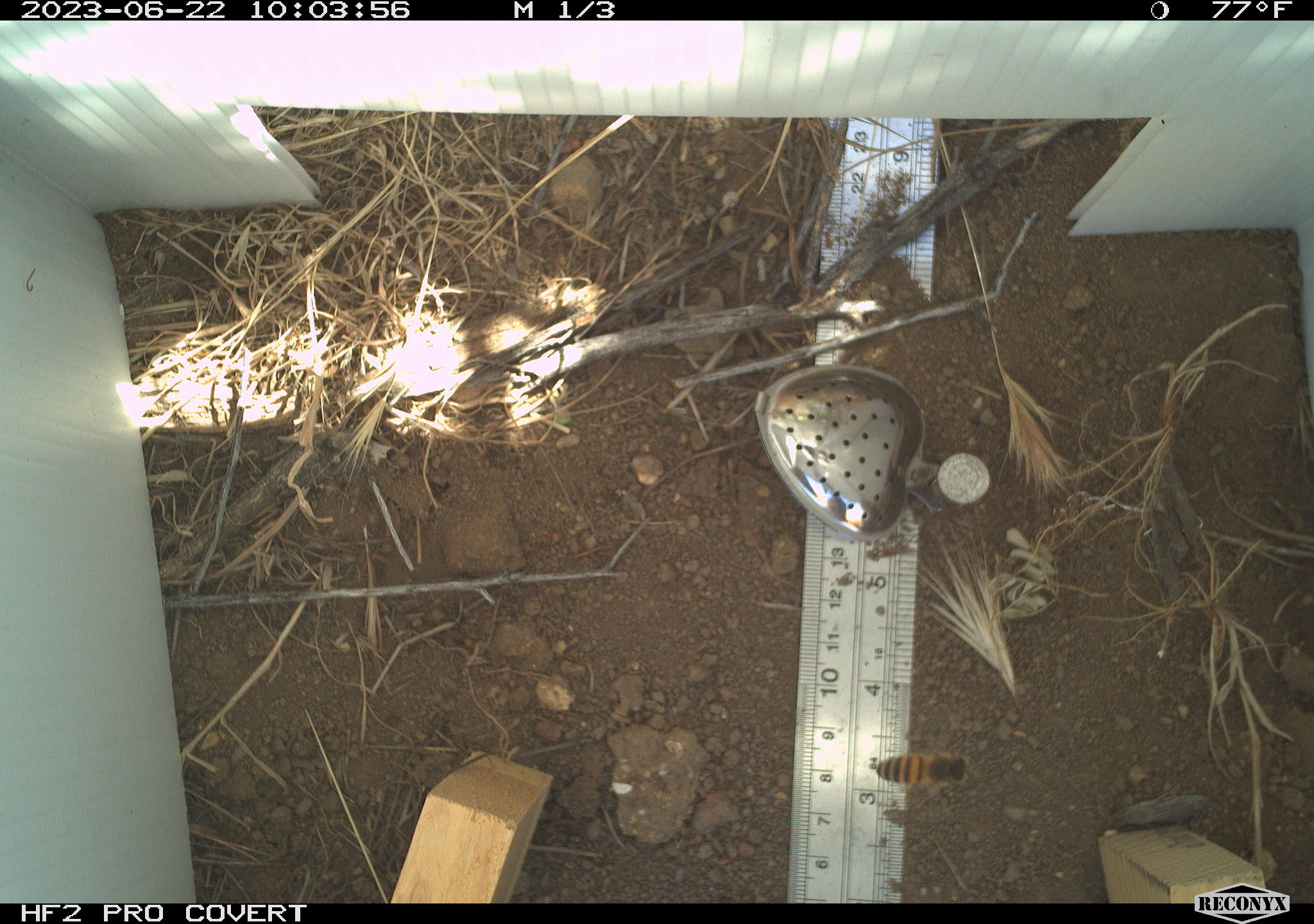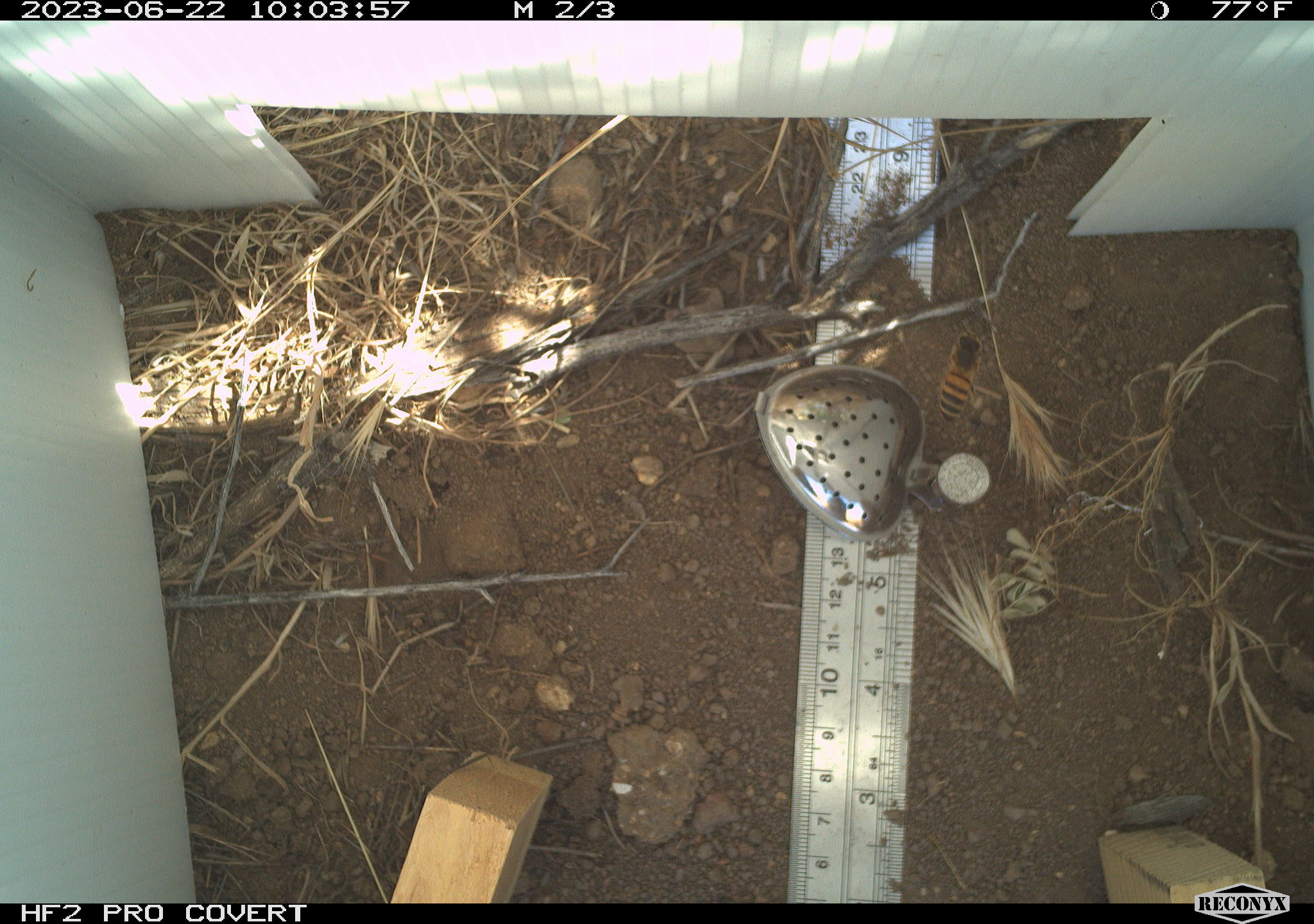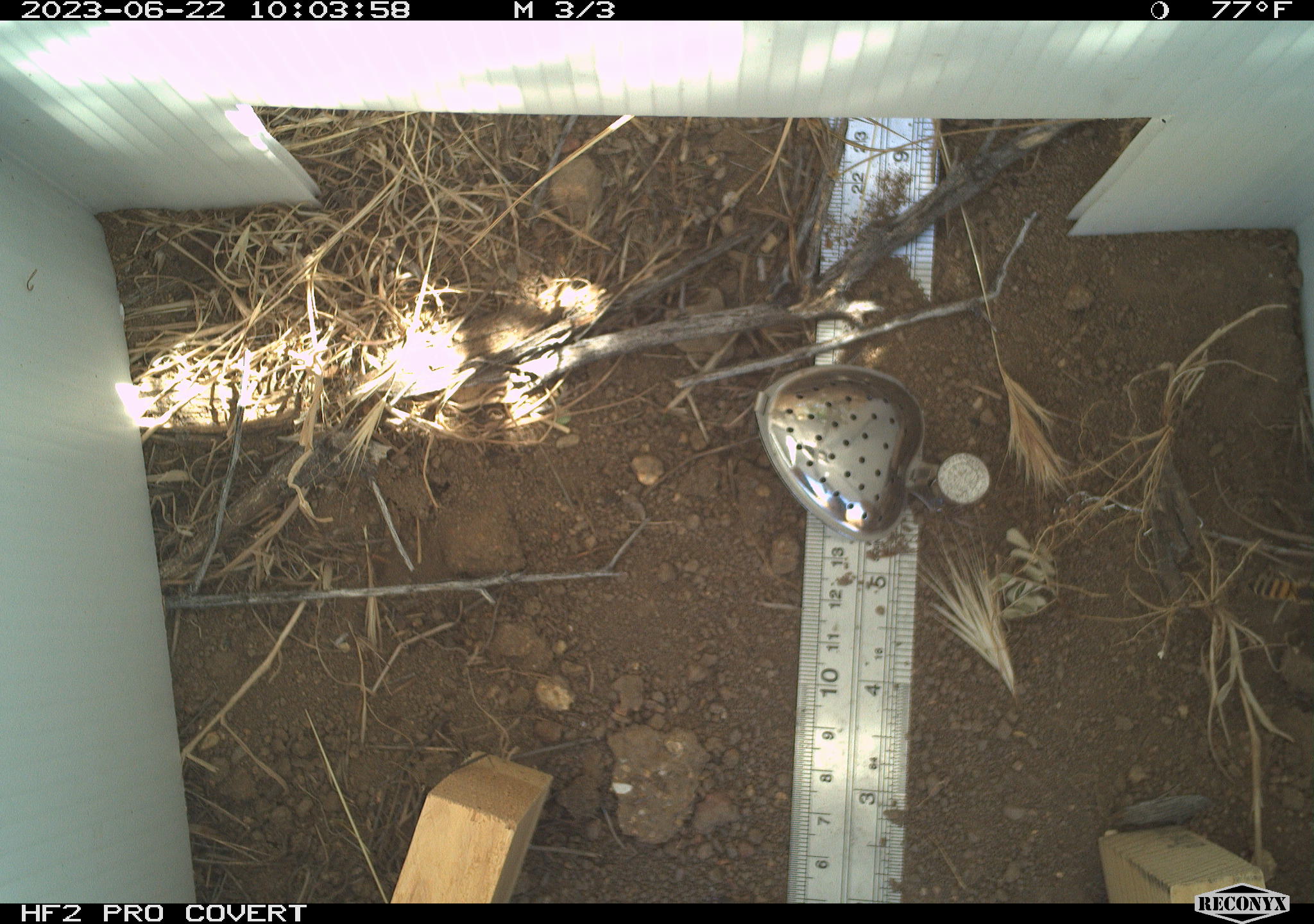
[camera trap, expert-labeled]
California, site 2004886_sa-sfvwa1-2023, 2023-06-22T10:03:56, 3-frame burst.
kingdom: Animalia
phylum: Arthropoda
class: Insecta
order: Hymenoptera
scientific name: Hymenoptera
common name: ants, bees, wasps, and sawflies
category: hymenoptera order